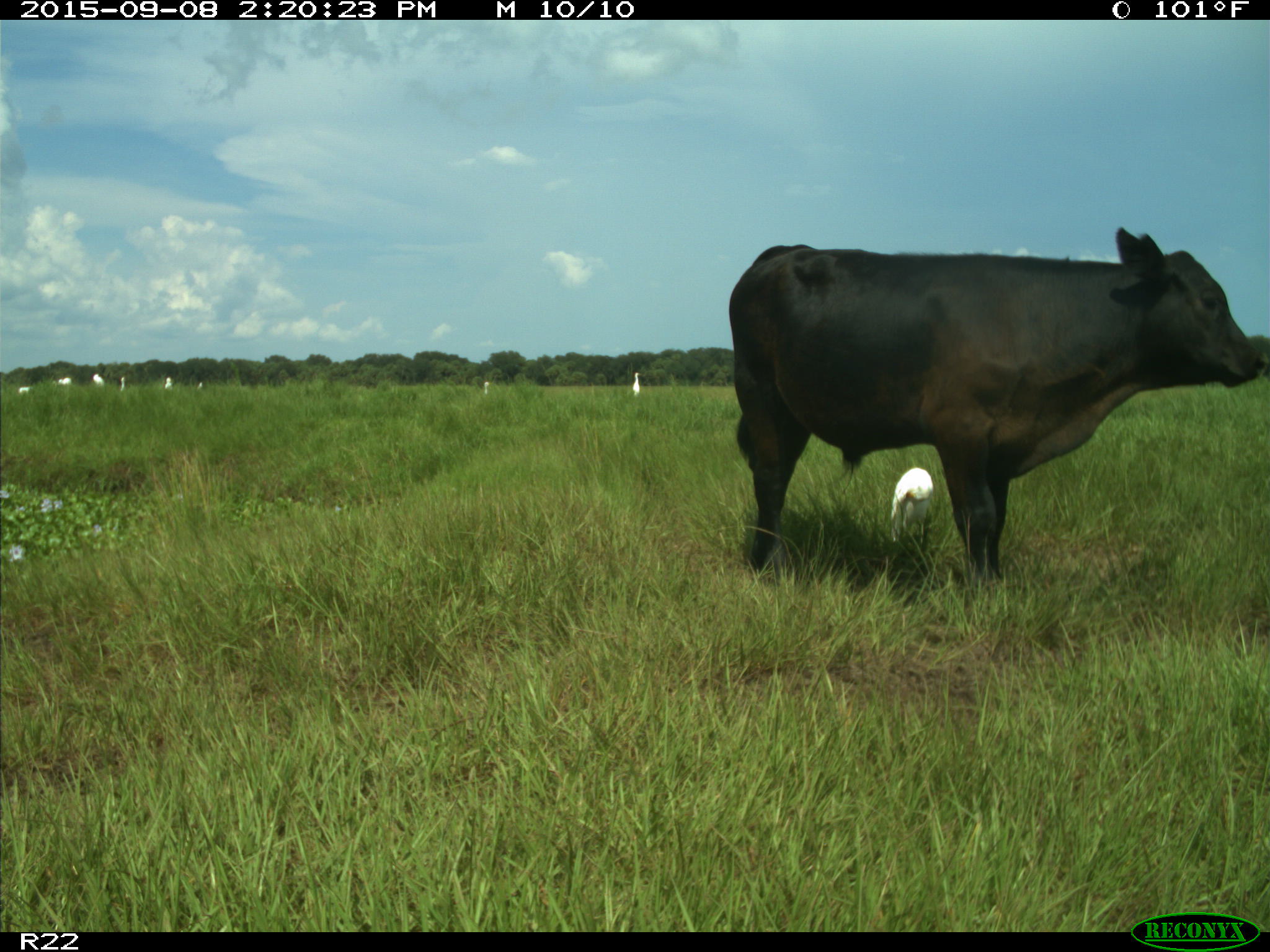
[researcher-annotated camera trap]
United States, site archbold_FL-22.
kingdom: Animalia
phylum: Chordata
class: Mammalia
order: Artiodactyla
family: Bovidae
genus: Bos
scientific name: Bos taurus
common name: domestic cow